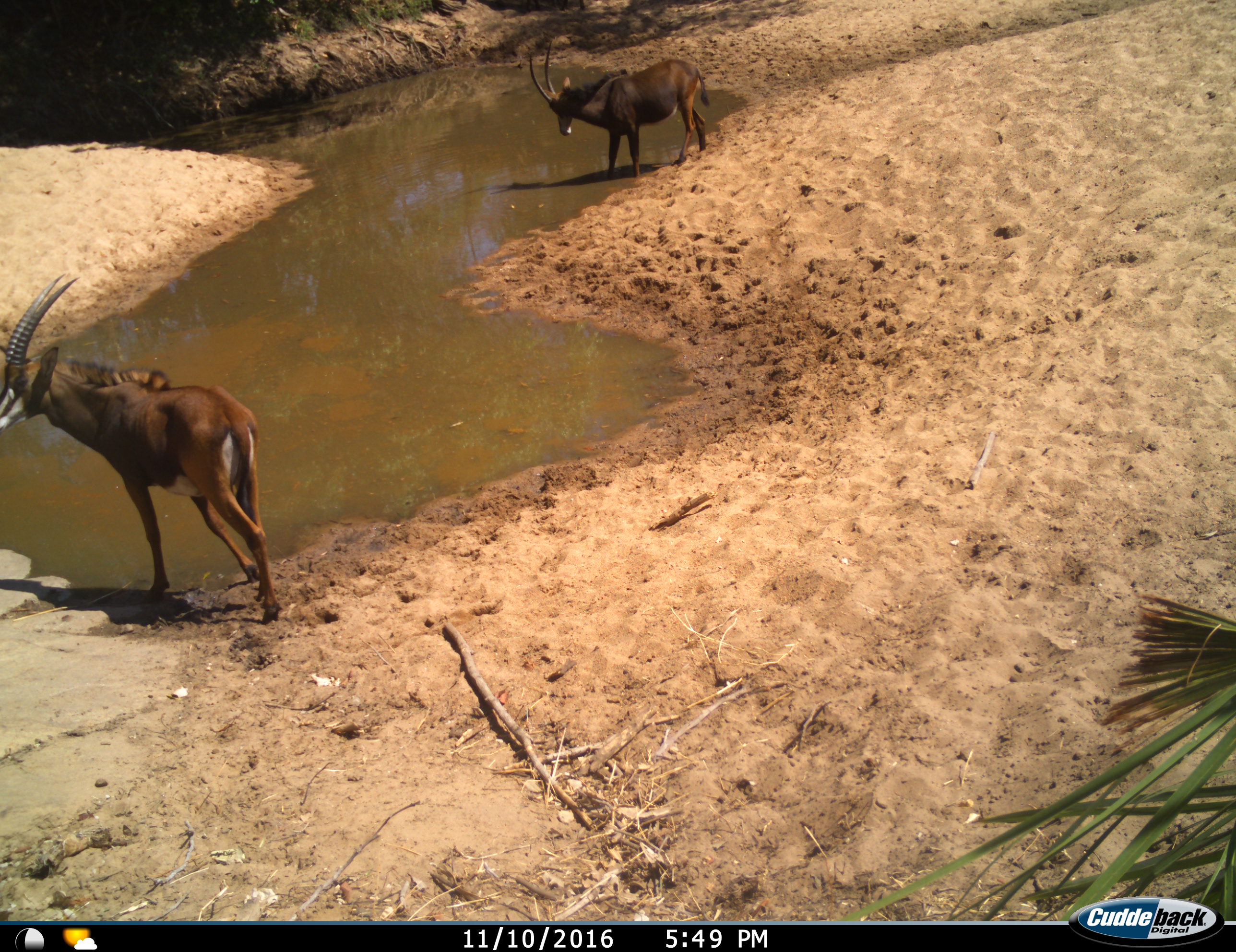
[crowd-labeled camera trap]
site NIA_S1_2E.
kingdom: Animalia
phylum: Chordata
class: Mammalia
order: Artiodactyla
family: Bovidae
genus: Hippotragus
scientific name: Hippotragus niger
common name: sable antelope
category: sable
Sable (sable antelope) (Hippotragus niger), count 2. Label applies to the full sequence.